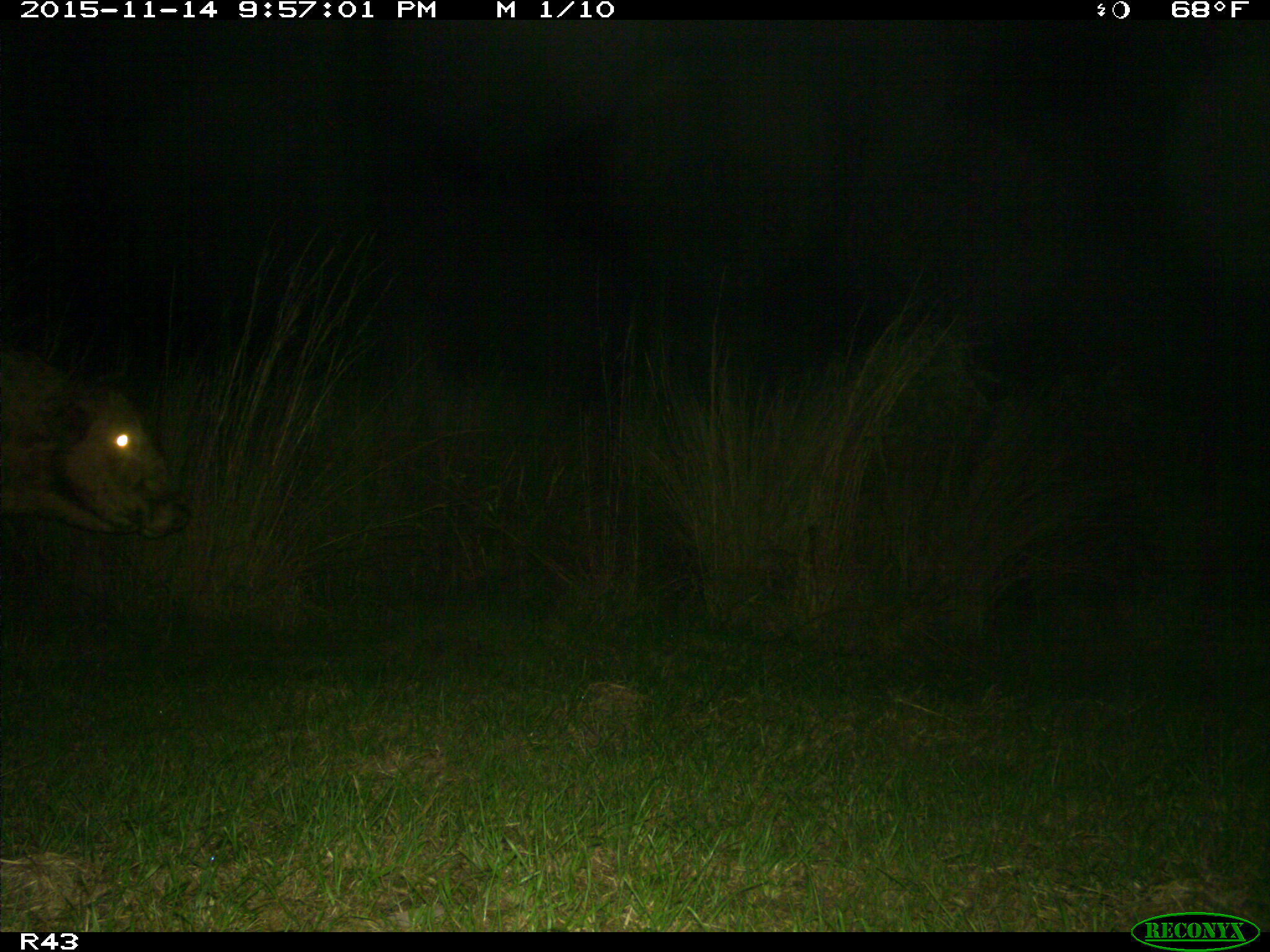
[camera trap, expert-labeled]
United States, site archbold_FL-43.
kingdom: Animalia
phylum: Chordata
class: Mammalia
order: Artiodactyla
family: Bovidae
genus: Bos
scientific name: Bos taurus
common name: domestic cow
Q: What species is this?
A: Bos taurus (domestic cow).